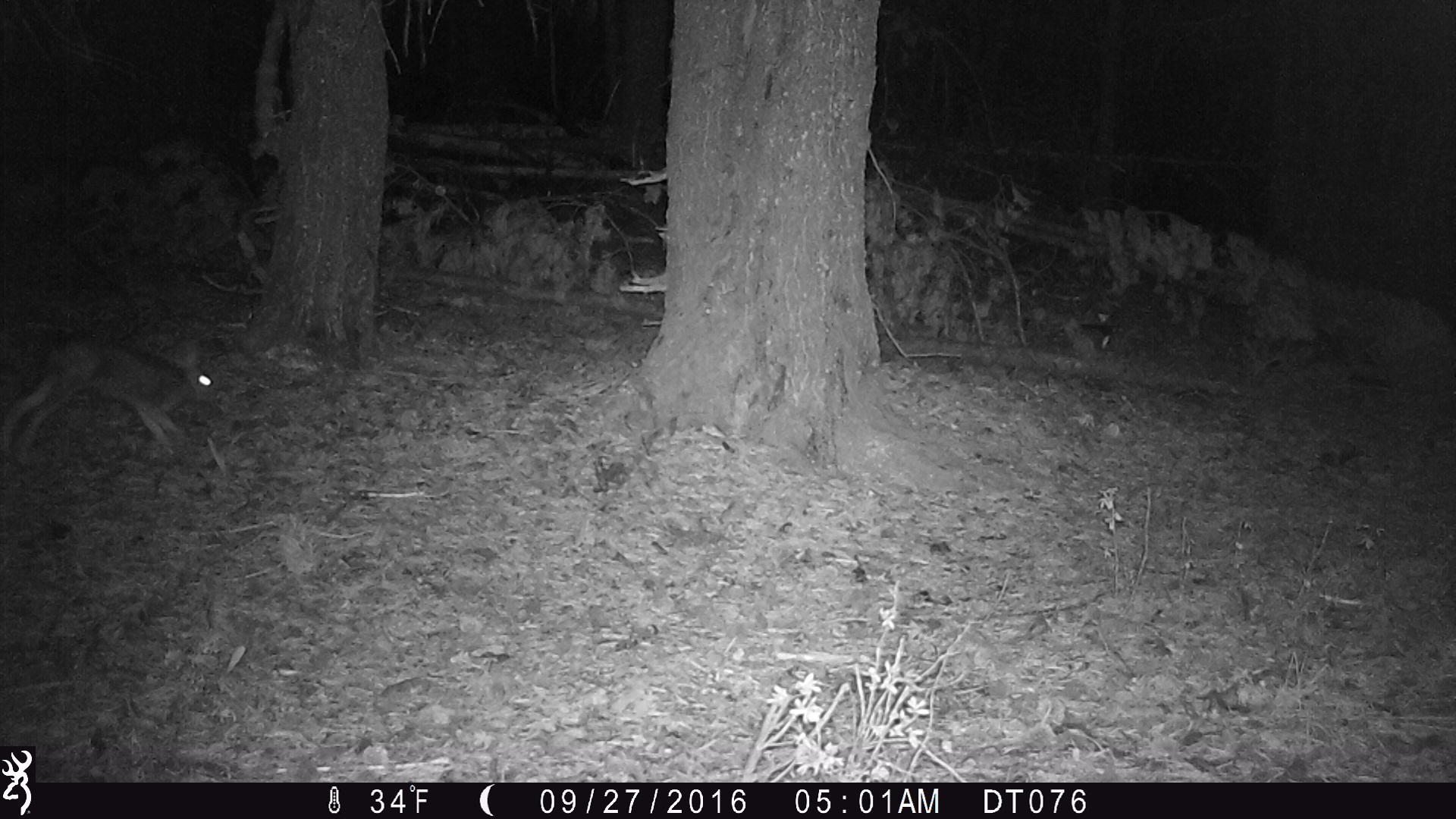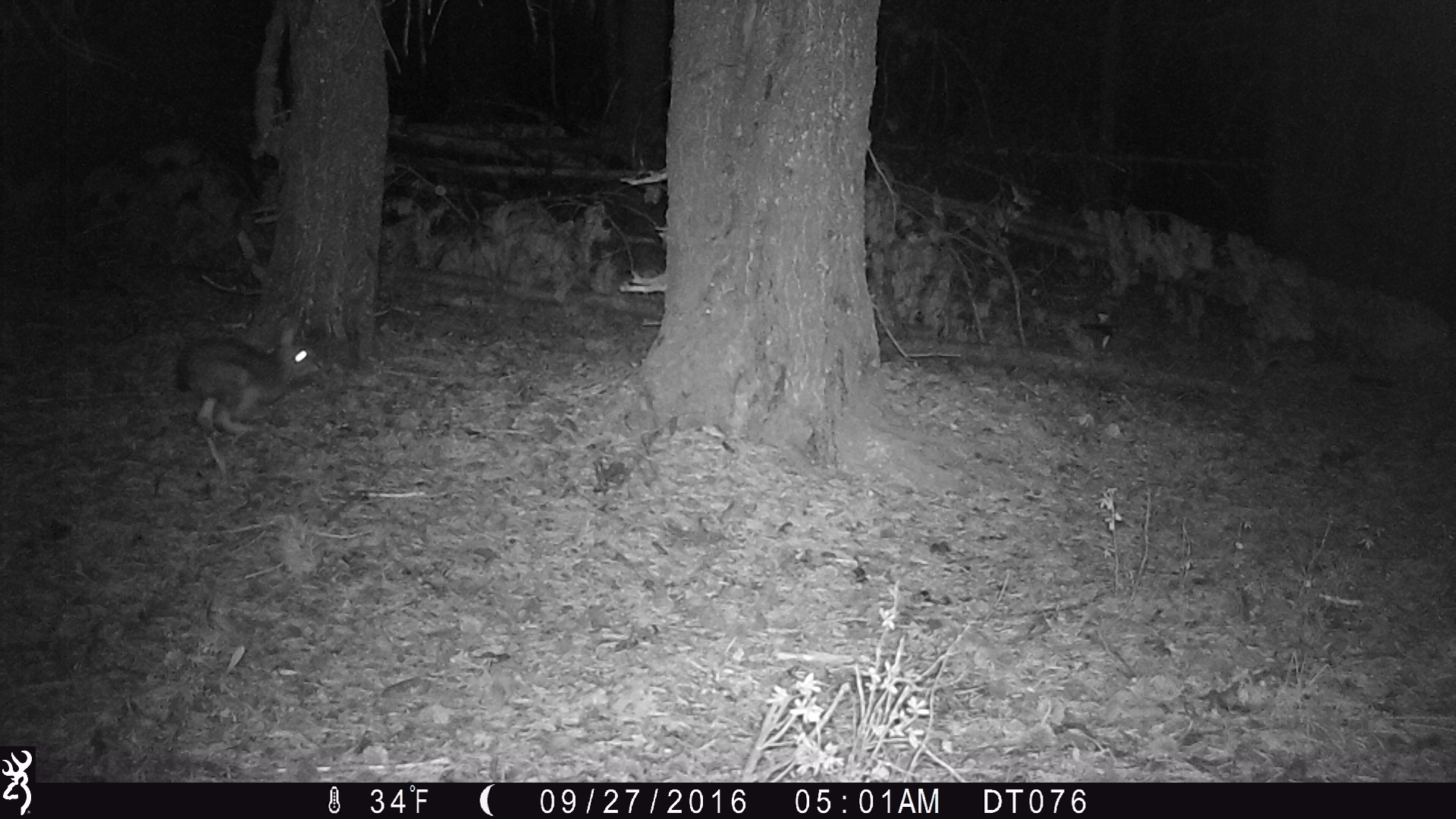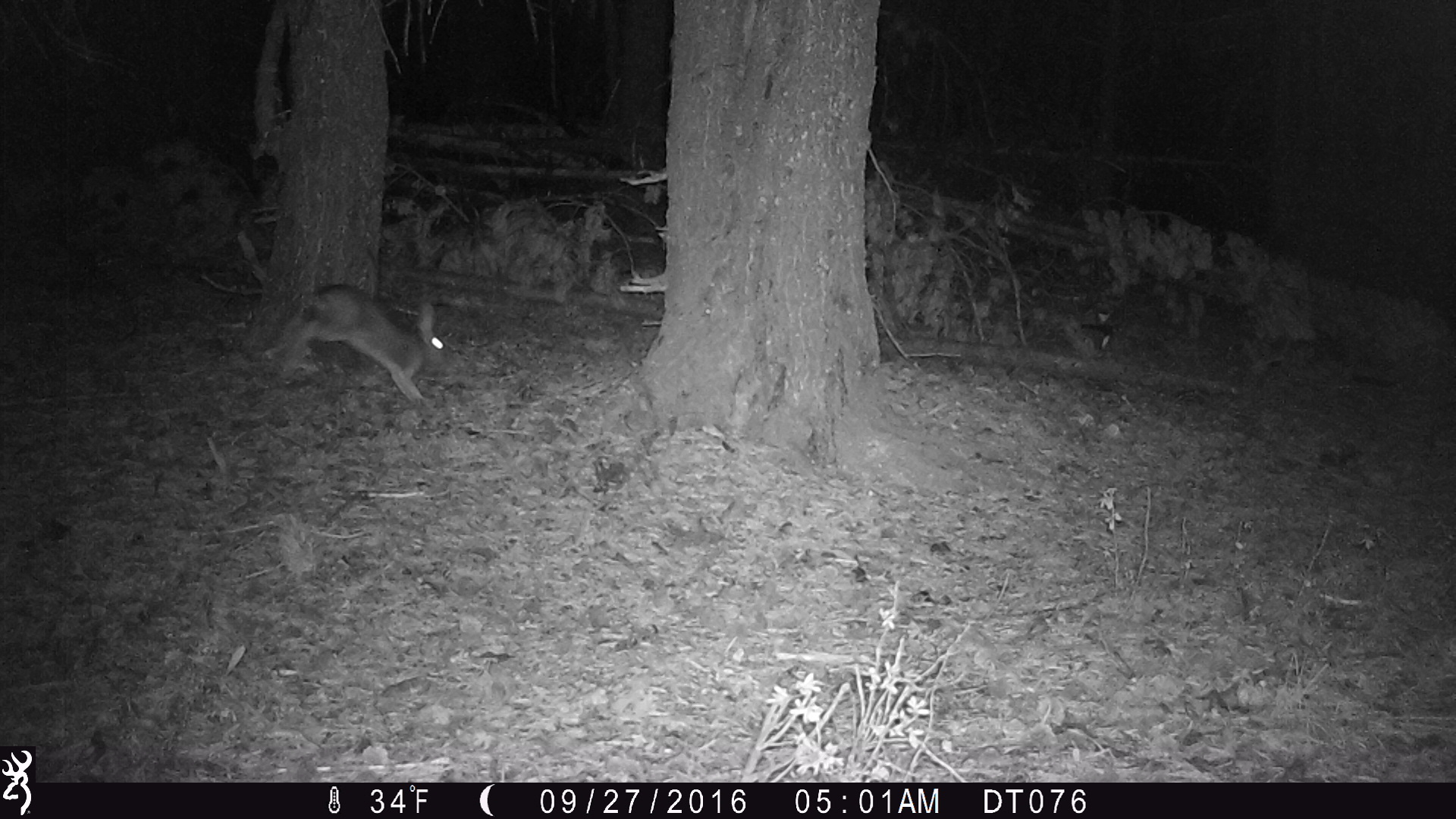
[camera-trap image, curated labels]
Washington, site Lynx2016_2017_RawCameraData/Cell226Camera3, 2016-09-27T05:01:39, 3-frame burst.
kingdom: Animalia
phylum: Chordata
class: Mammalia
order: Lagomorpha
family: Leporidae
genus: Lepus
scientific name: Lepus americanus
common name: snowshoe hare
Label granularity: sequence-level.